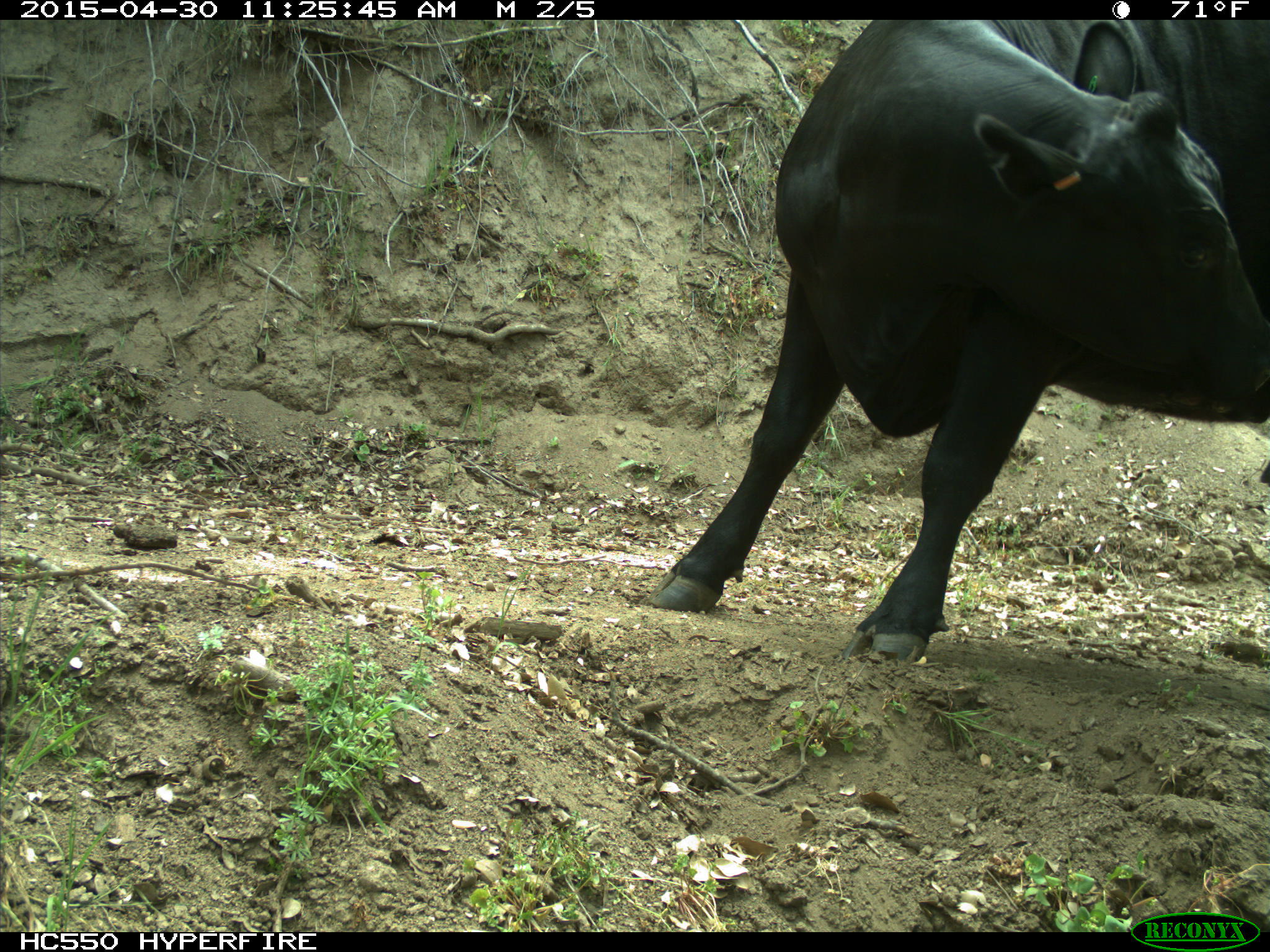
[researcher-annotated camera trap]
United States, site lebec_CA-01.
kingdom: Animalia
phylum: Chordata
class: Mammalia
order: Artiodactyla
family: Bovidae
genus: Bos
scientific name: Bos taurus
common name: domestic cow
Bos taurus (domestic cow).